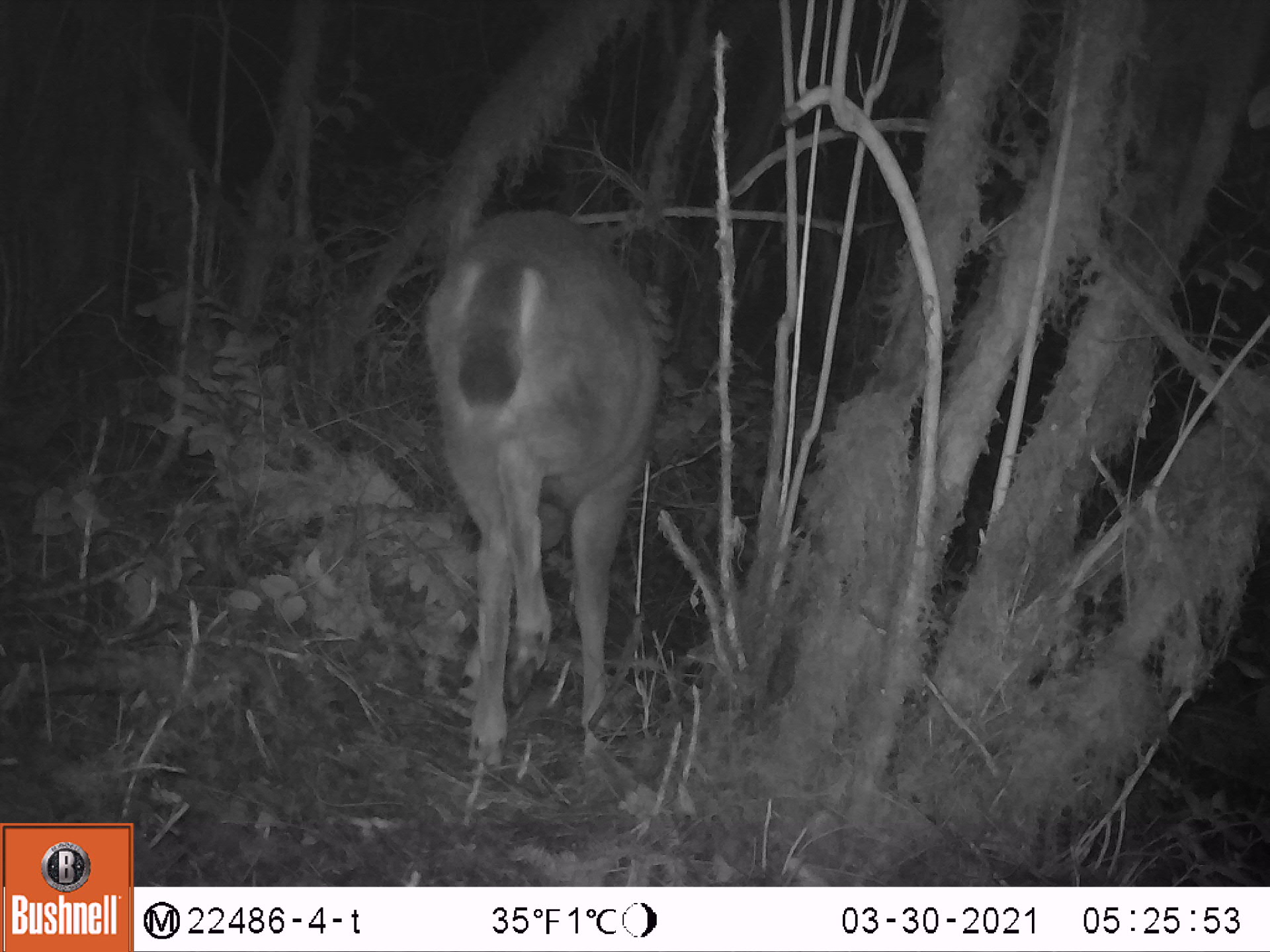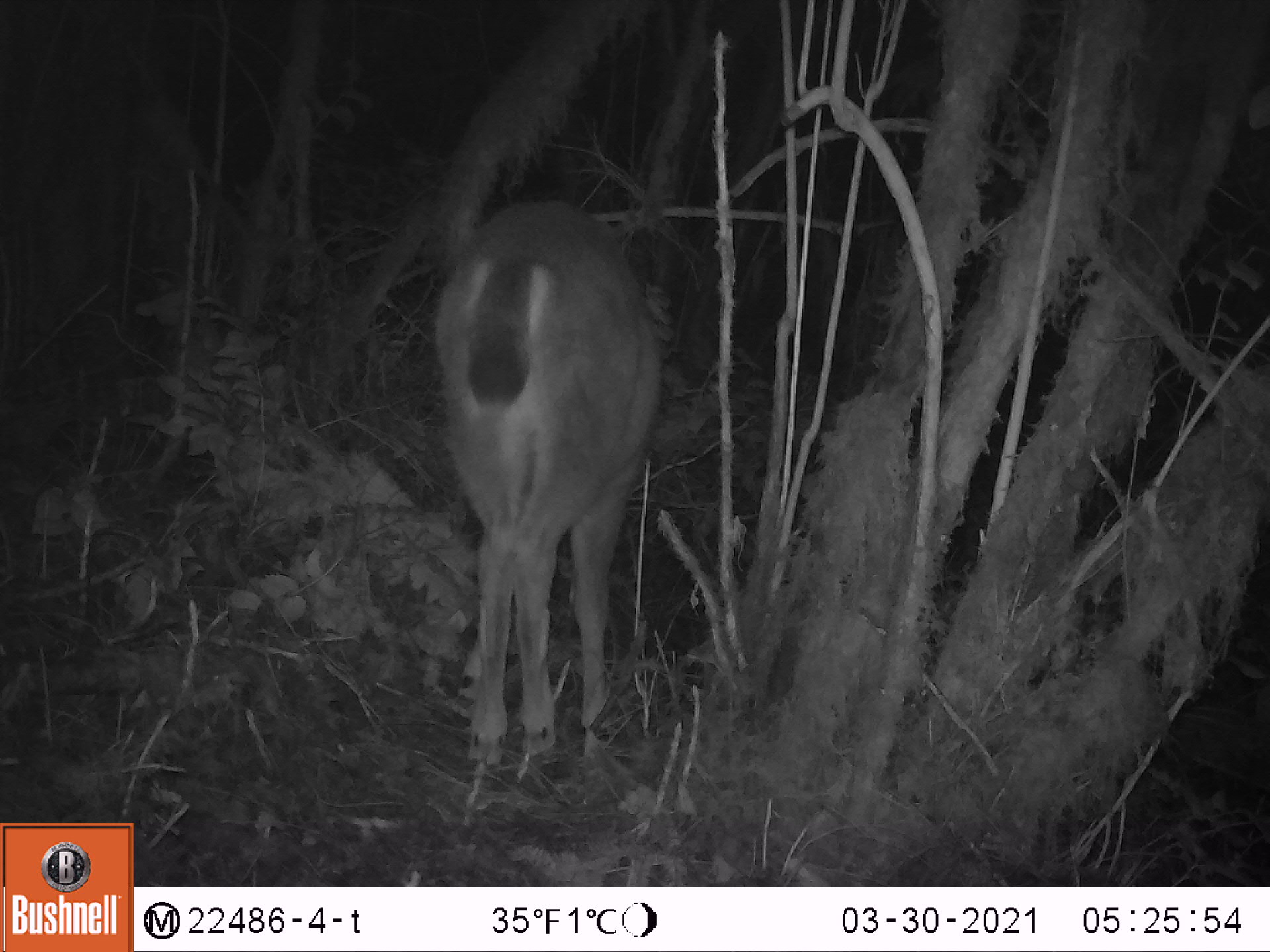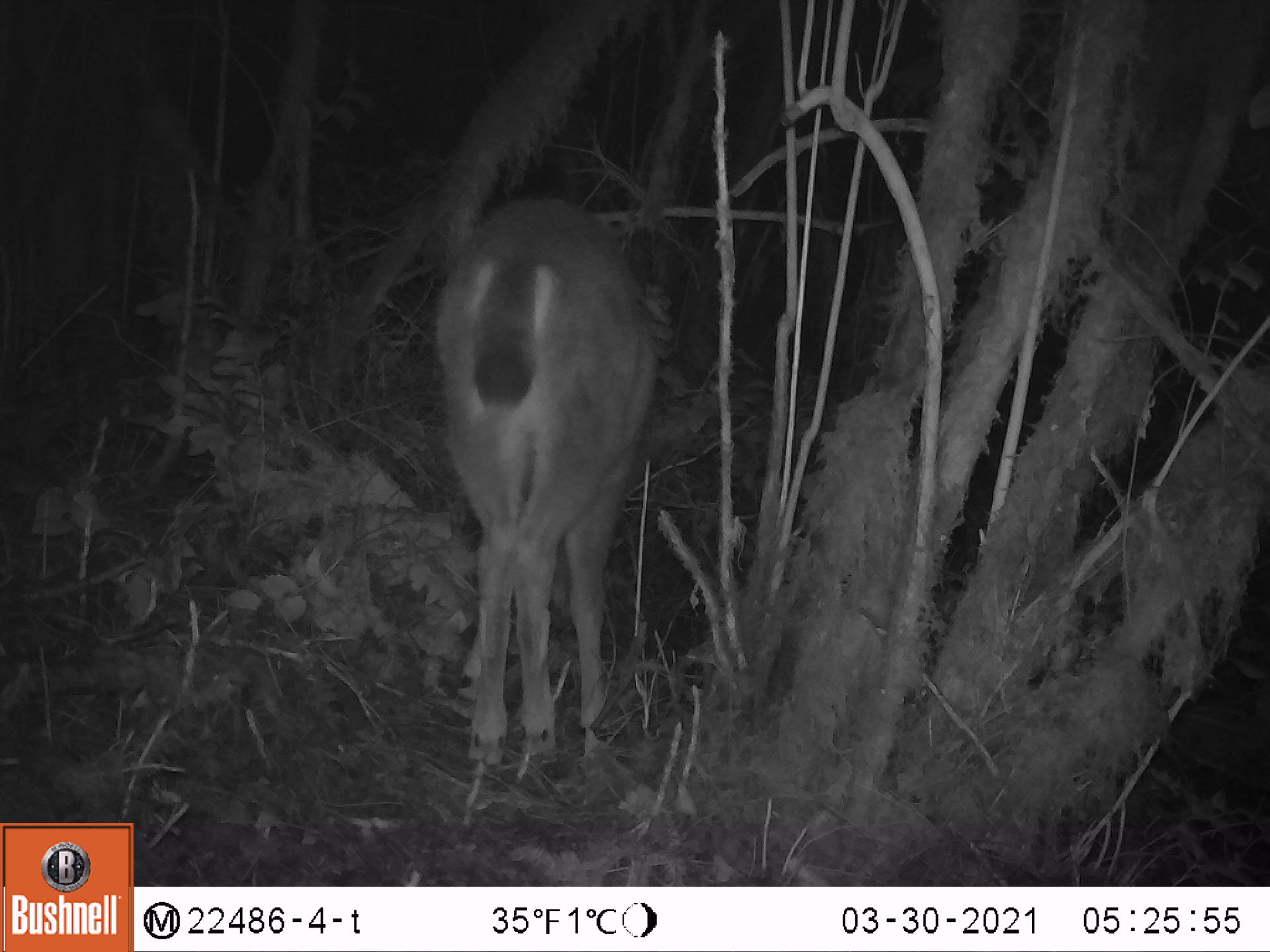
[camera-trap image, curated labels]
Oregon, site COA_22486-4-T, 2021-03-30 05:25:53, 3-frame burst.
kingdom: Animalia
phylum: Chordata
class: Mammalia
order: Artiodactyla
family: Cervidae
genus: Odocoileus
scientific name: Odocoileus hemionus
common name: black-tailed deer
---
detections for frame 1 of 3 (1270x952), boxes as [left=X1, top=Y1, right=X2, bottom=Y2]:
black-tailed deer: [left=410, top=183, right=678, bottom=800]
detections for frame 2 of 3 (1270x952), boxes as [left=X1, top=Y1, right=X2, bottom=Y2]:
black-tailed deer: [left=422, top=170, right=680, bottom=788]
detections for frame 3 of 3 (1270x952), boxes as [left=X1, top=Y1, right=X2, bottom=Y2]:
black-tailed deer: [left=436, top=198, right=660, bottom=791]